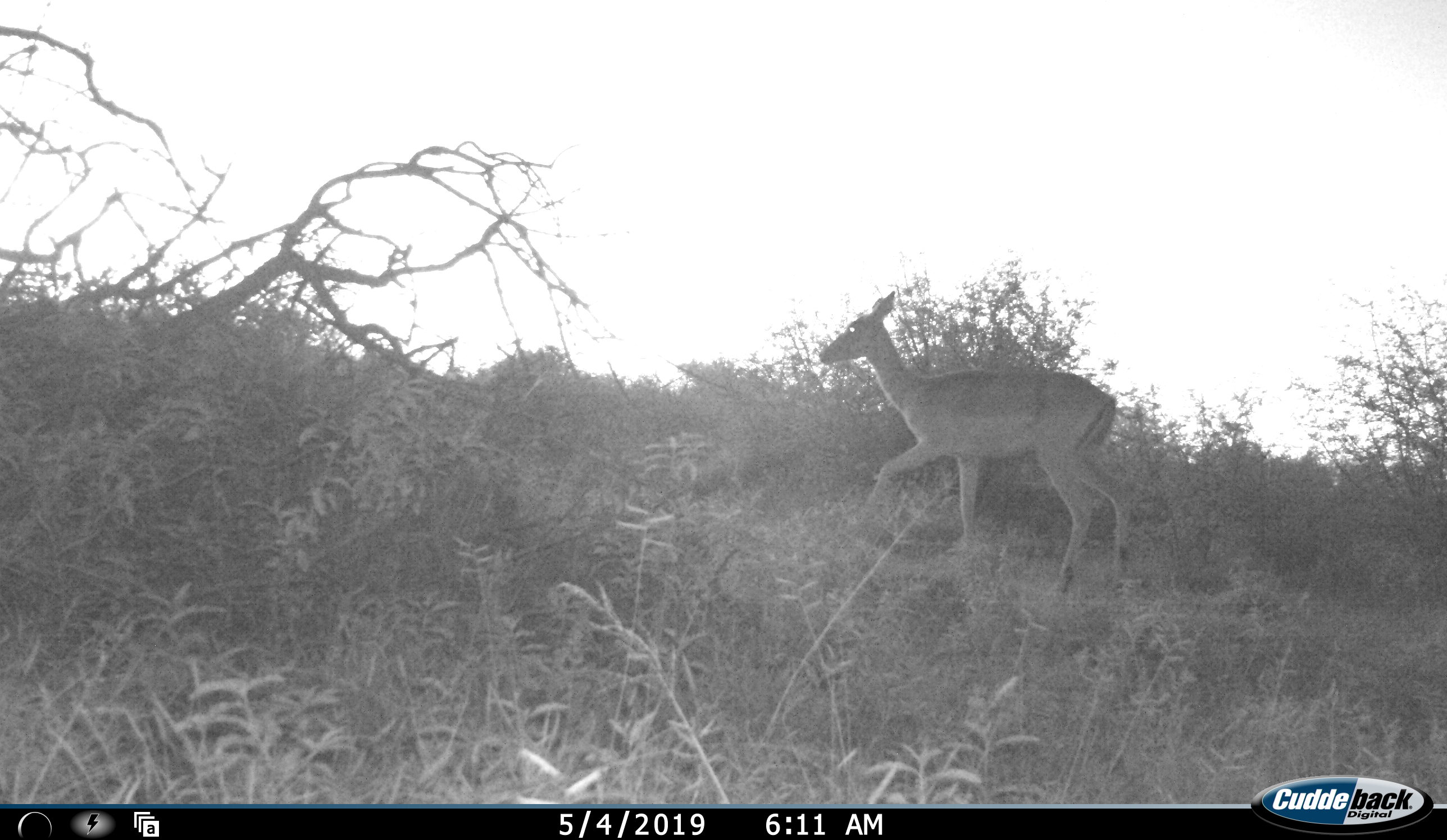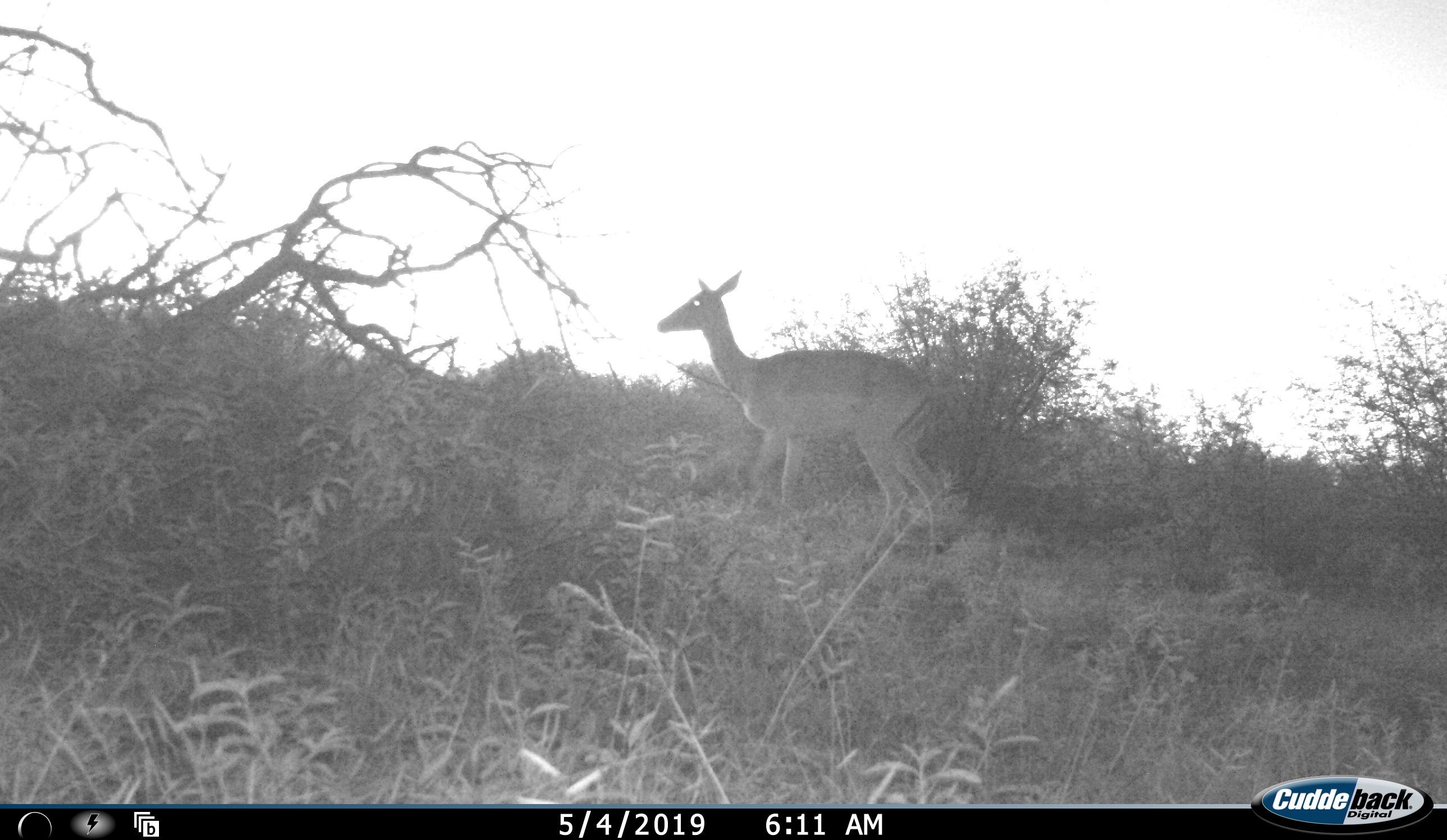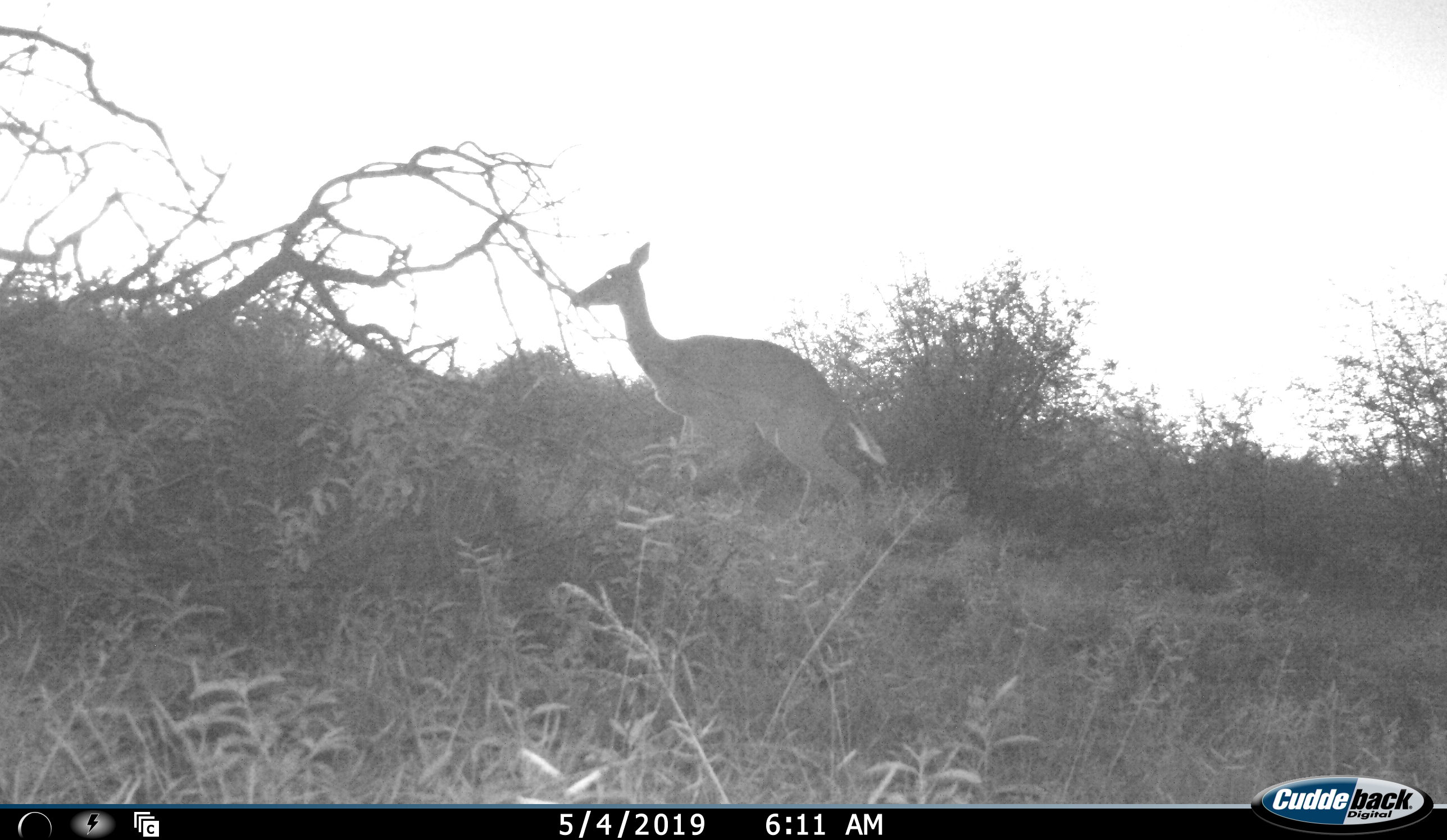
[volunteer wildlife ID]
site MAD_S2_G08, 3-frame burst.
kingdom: Animalia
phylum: Chordata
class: Mammalia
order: Artiodactyla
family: Bovidae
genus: Aepyceros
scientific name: Aepyceros melampus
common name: impala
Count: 1.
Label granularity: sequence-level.